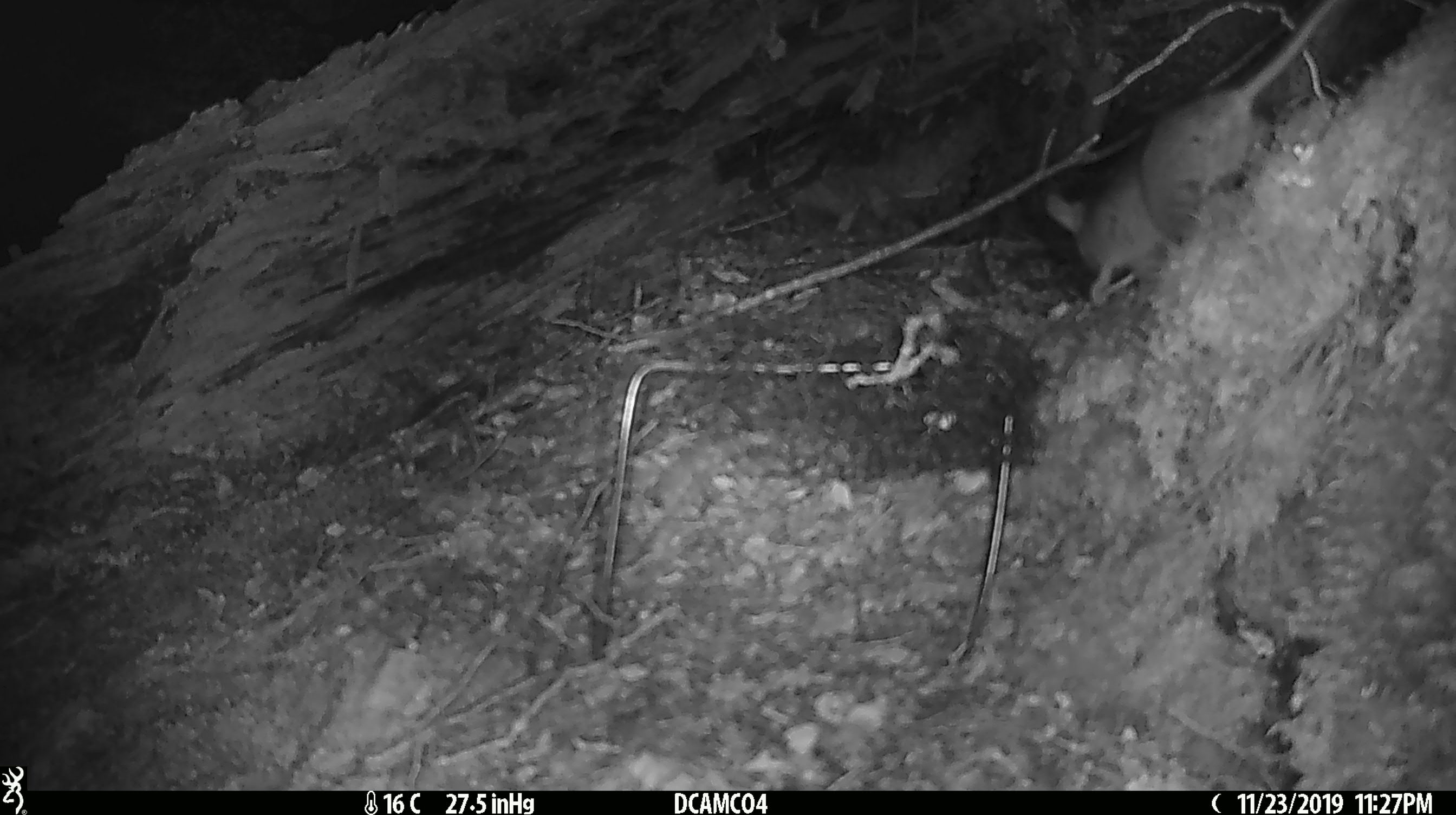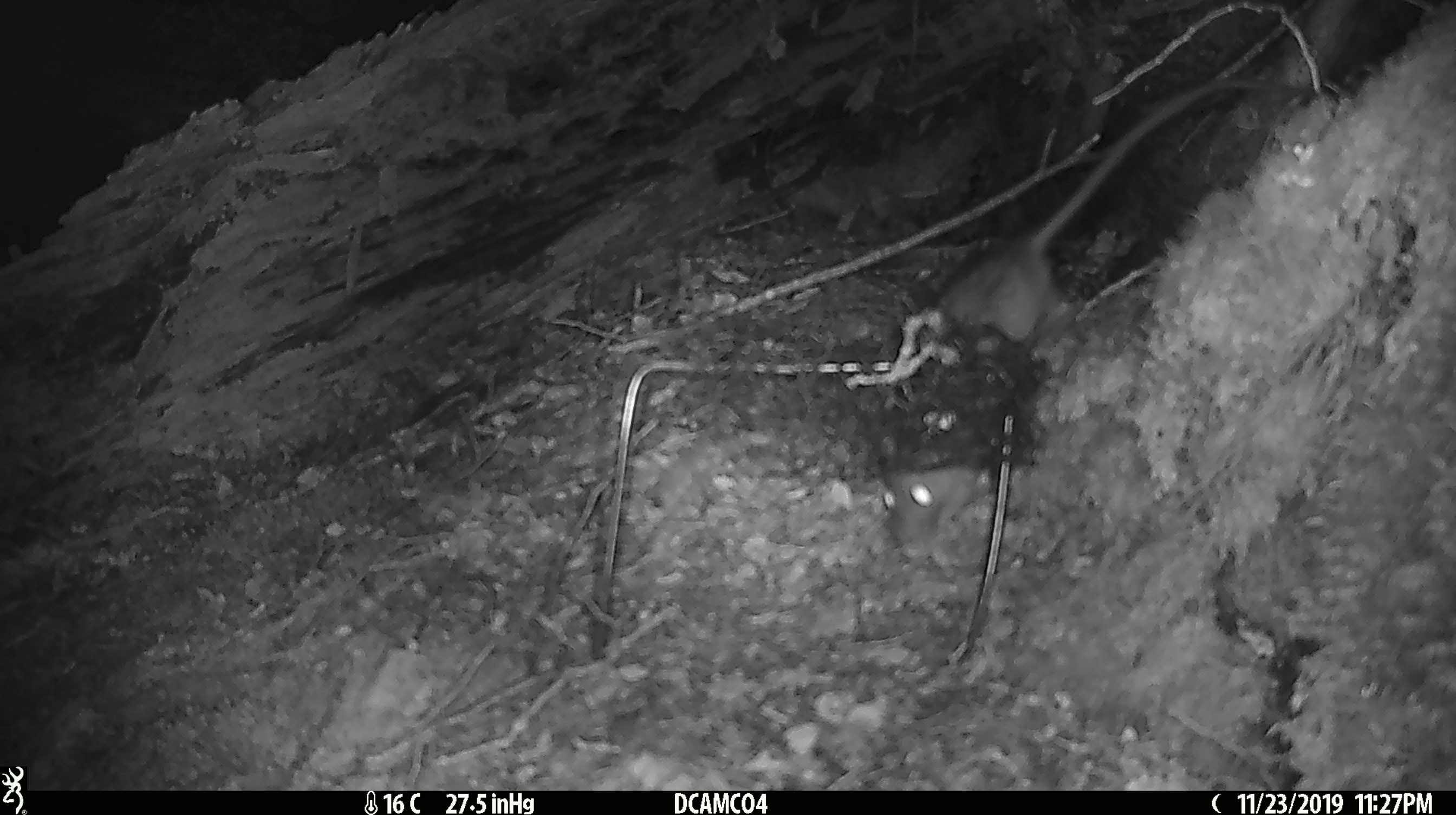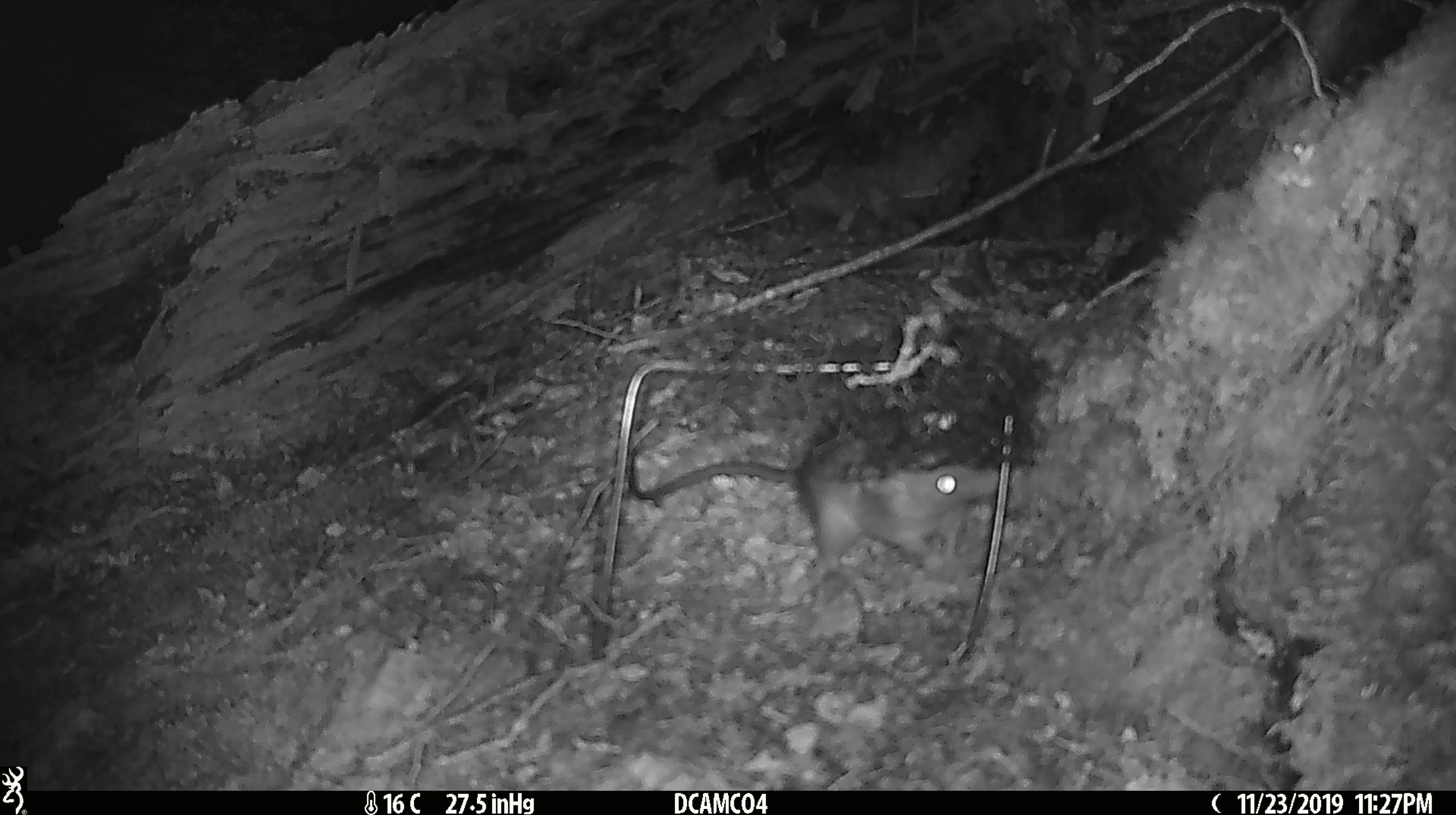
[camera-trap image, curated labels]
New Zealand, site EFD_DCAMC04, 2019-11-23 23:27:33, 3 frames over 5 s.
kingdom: Animalia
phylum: Chordata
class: Mammalia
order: Rodentia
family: Muridae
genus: Rattus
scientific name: Rattus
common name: rat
Rat (Rattus).